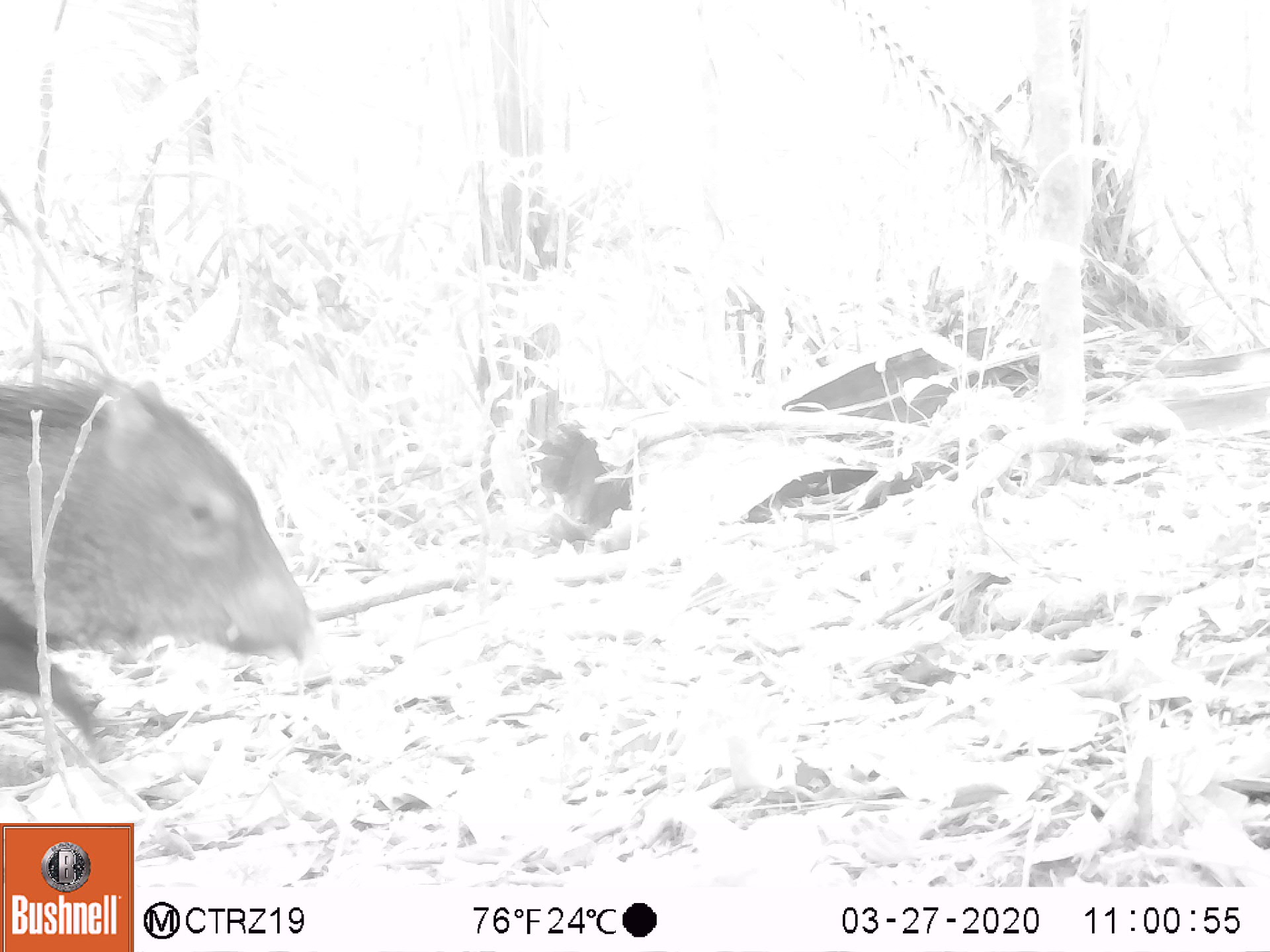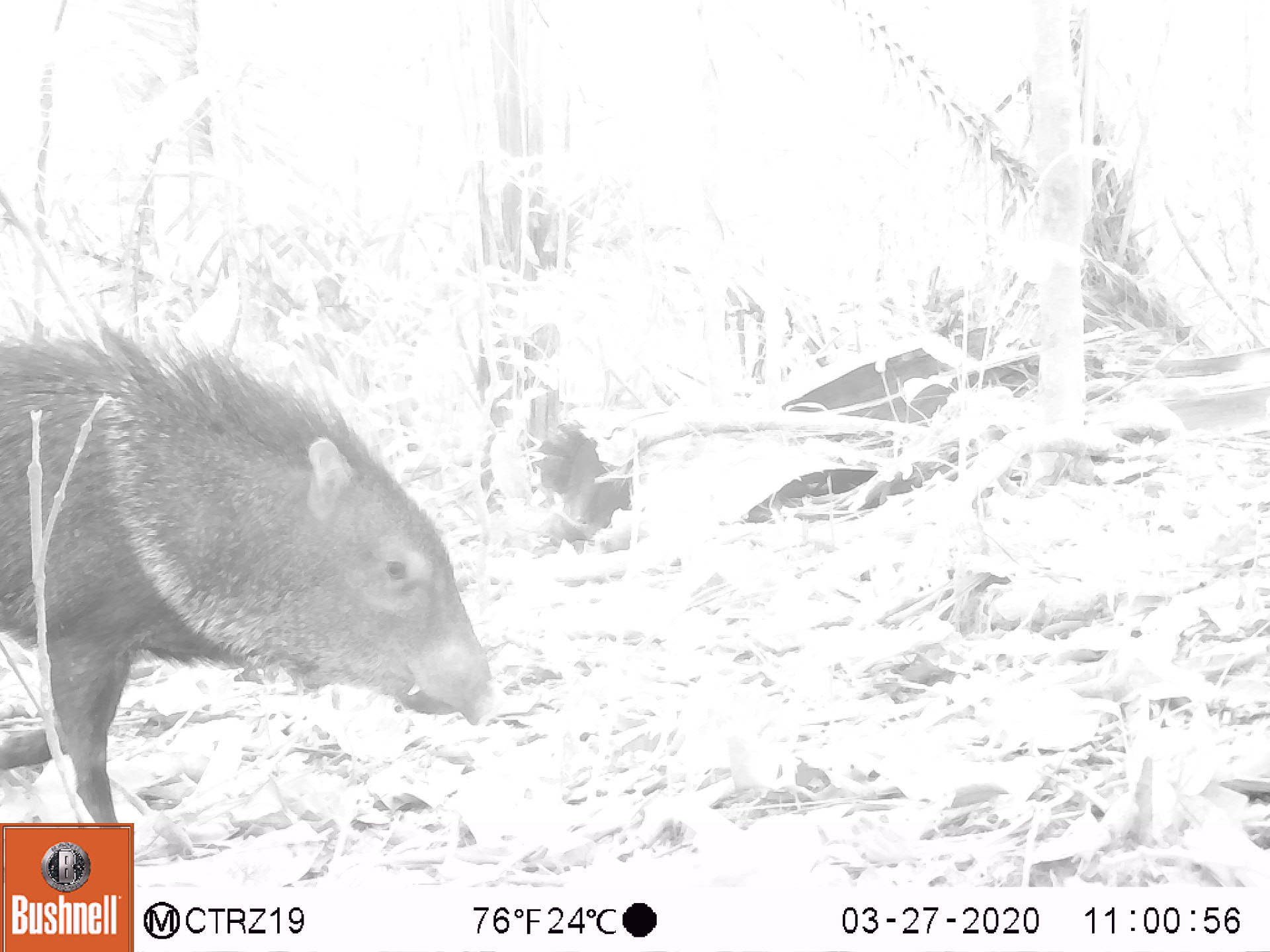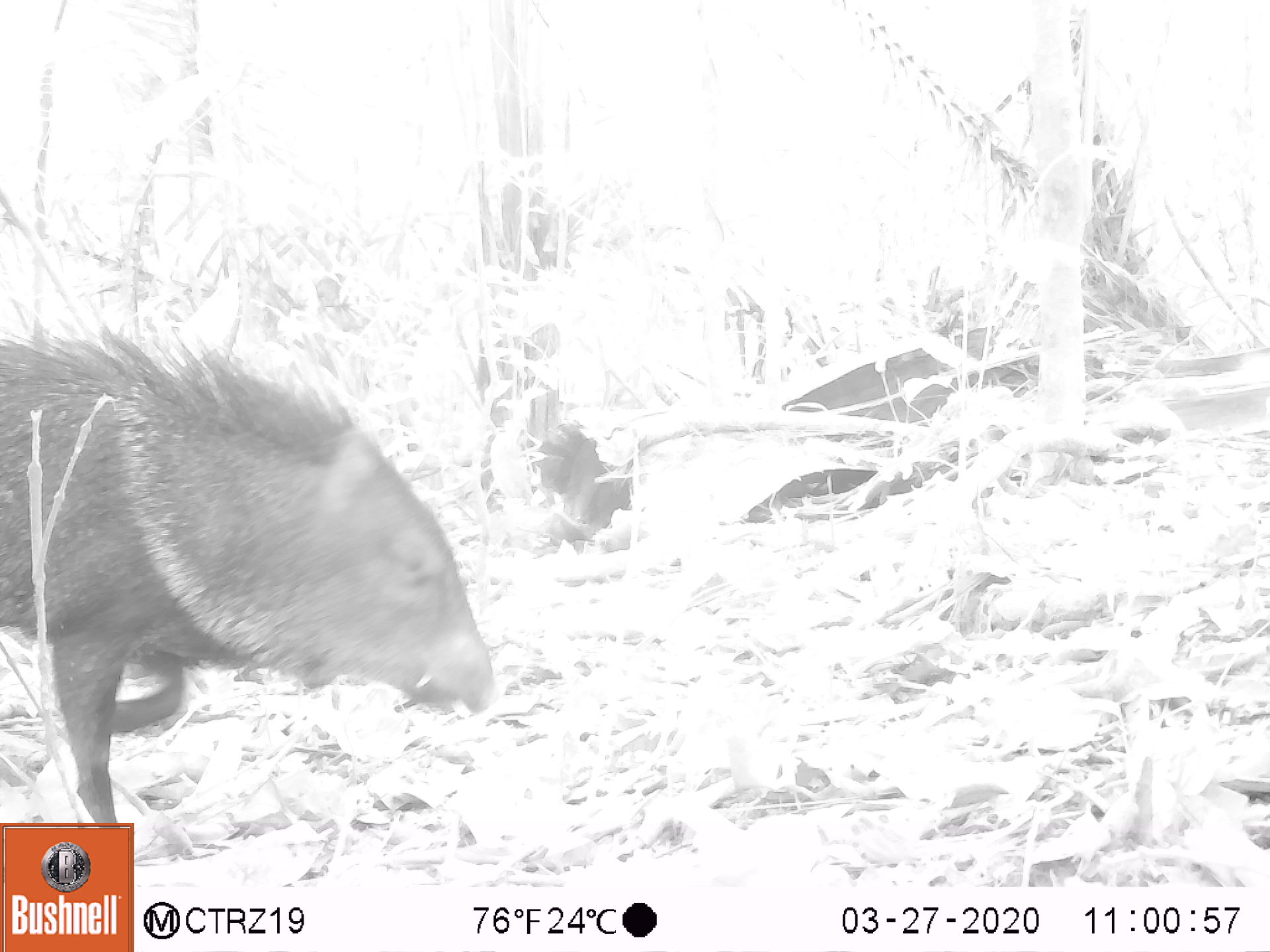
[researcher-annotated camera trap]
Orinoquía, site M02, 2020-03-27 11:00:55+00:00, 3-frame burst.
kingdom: Animalia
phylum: Chordata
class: Mammalia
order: Artiodactyla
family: Tayassuidae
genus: Pecari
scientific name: Pecari tajacu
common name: collared peccary